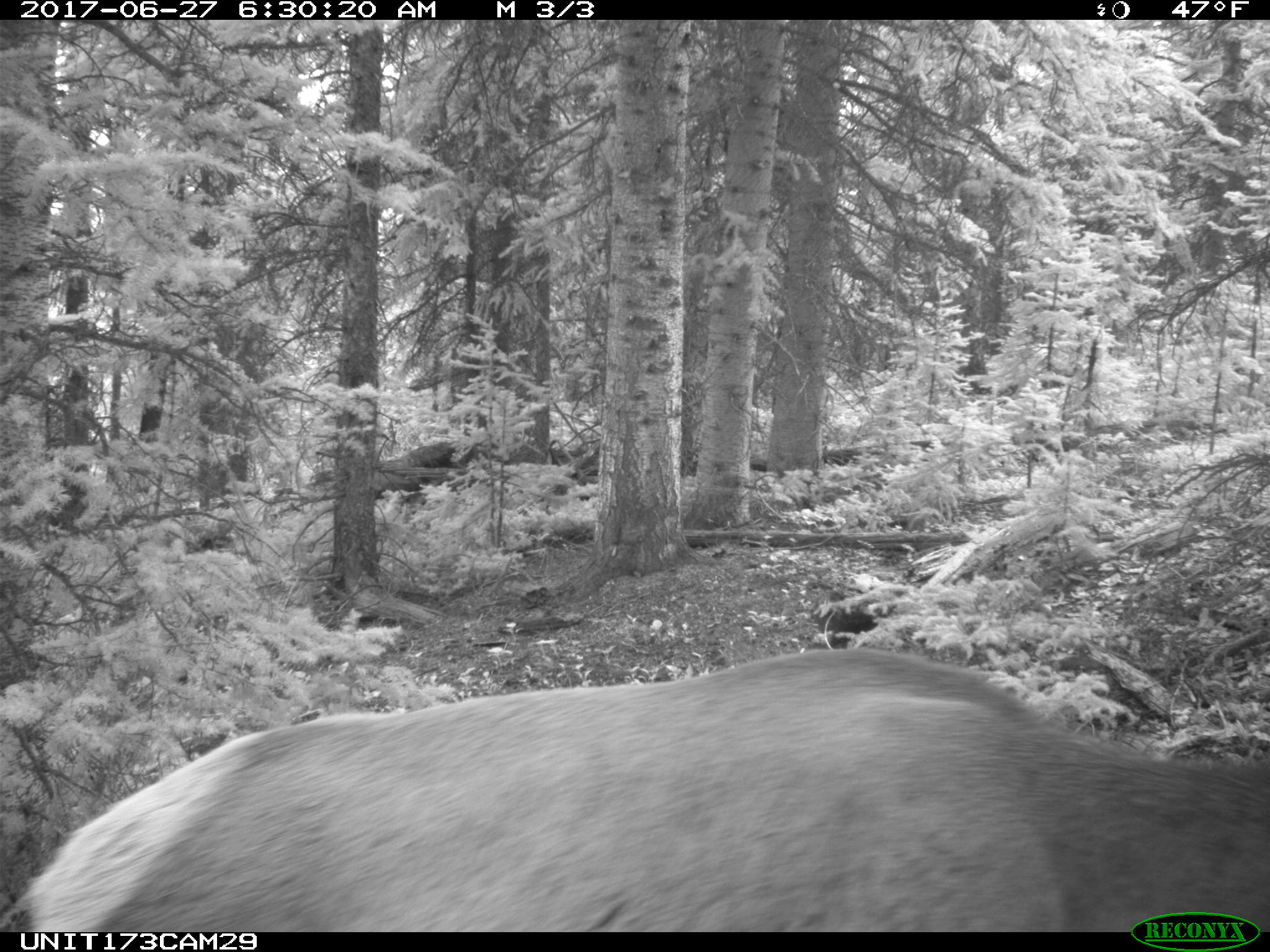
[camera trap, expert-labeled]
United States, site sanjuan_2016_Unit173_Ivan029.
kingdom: Animalia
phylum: Chordata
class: Mammalia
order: Artiodactyla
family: Cervidae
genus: Cervus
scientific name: Cervus elaphus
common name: red deer